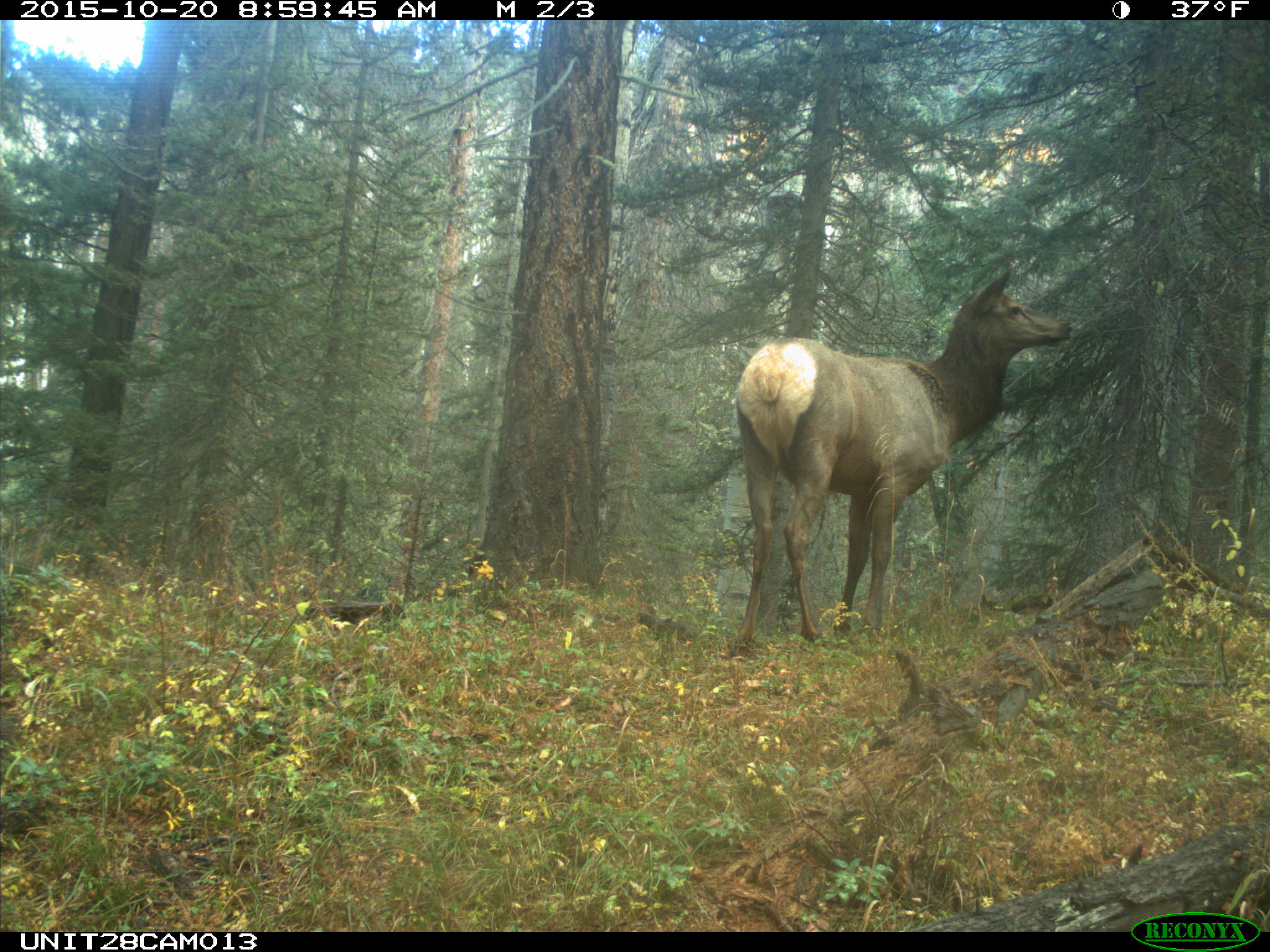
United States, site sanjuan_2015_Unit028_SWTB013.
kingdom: Animalia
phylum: Chordata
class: Mammalia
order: Artiodactyla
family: Cervidae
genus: Cervus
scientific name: Cervus elaphus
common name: red deer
Cervus elaphus (red deer).